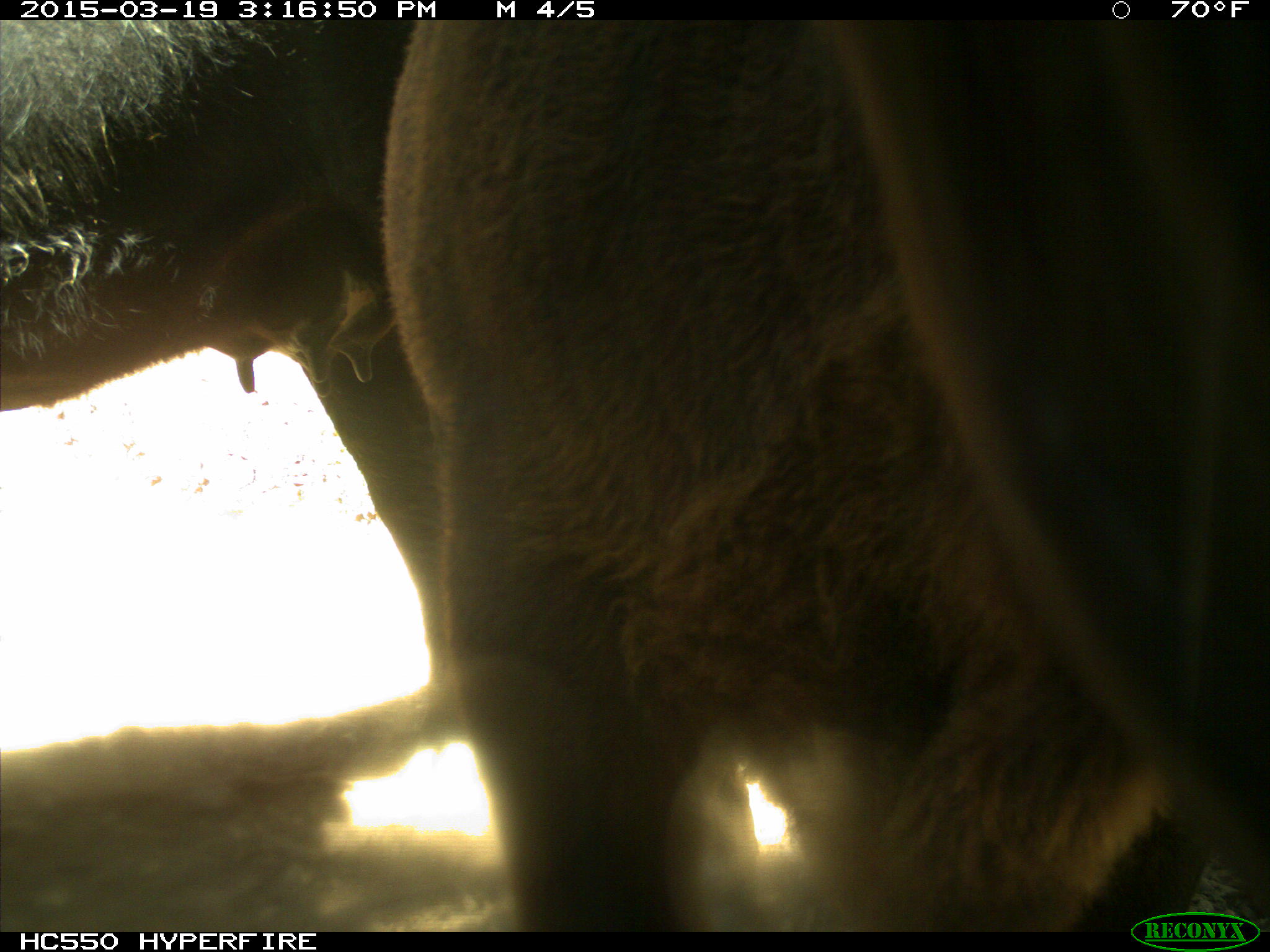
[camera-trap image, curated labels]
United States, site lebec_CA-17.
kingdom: Animalia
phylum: Chordata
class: Mammalia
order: Artiodactyla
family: Bovidae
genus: Bos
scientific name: Bos taurus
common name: domestic cow